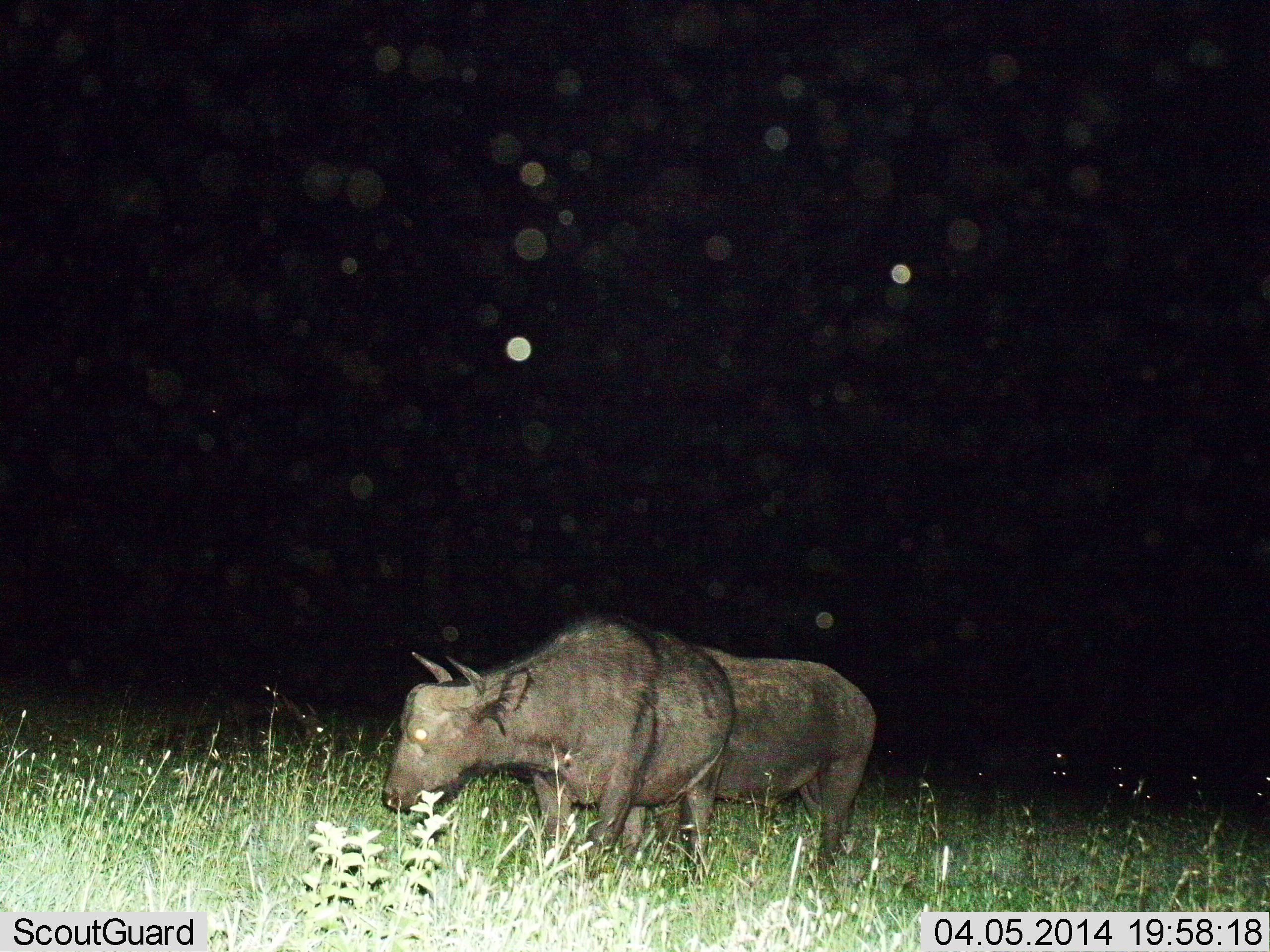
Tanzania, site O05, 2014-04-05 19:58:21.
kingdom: Animalia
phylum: Chordata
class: Mammalia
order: Artiodactyla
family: Bovidae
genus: Syncerus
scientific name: Syncerus caffer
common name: cape buffalo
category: buffalo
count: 2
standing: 80%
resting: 0%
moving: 10%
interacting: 0%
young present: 0%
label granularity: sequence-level